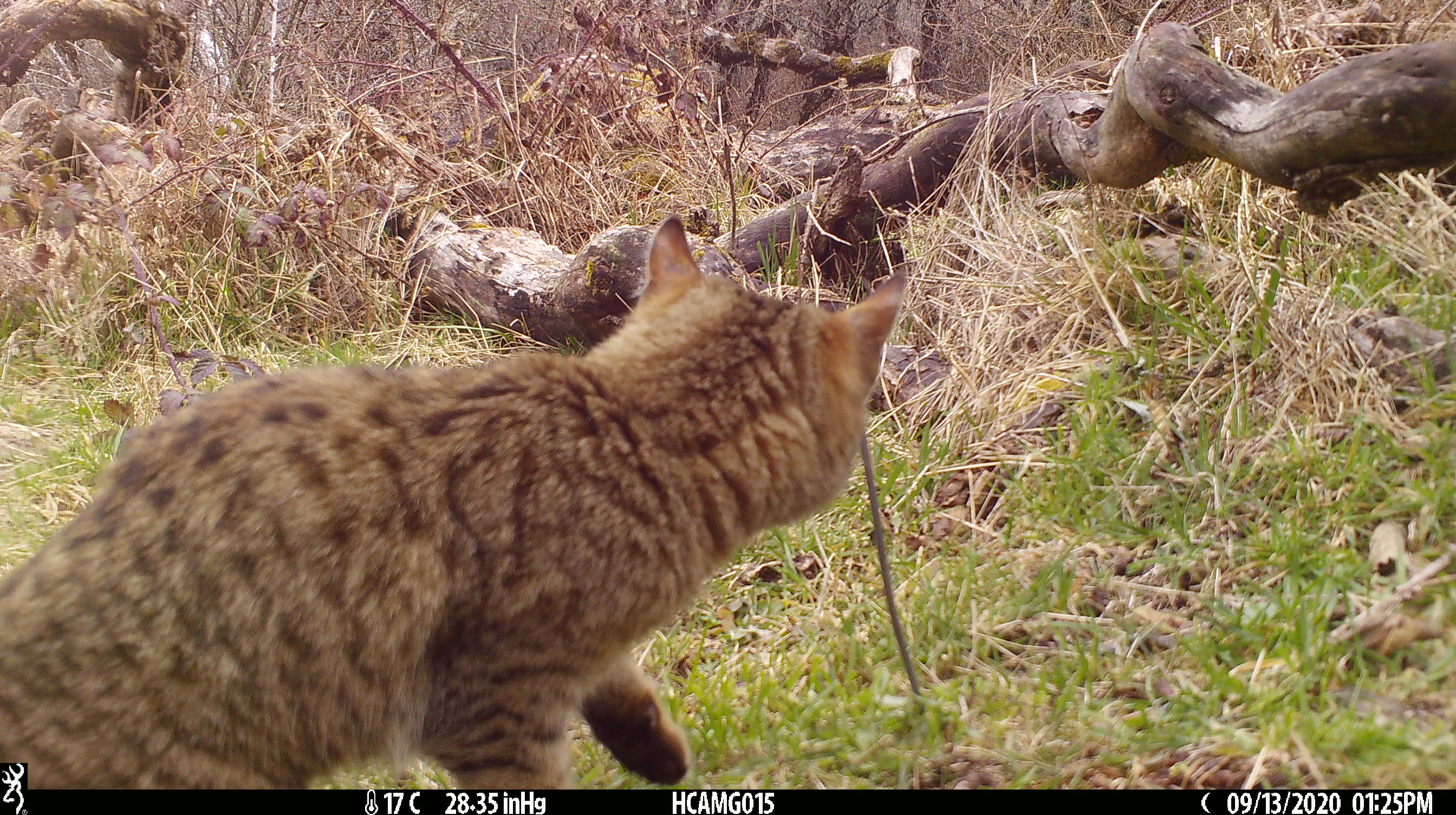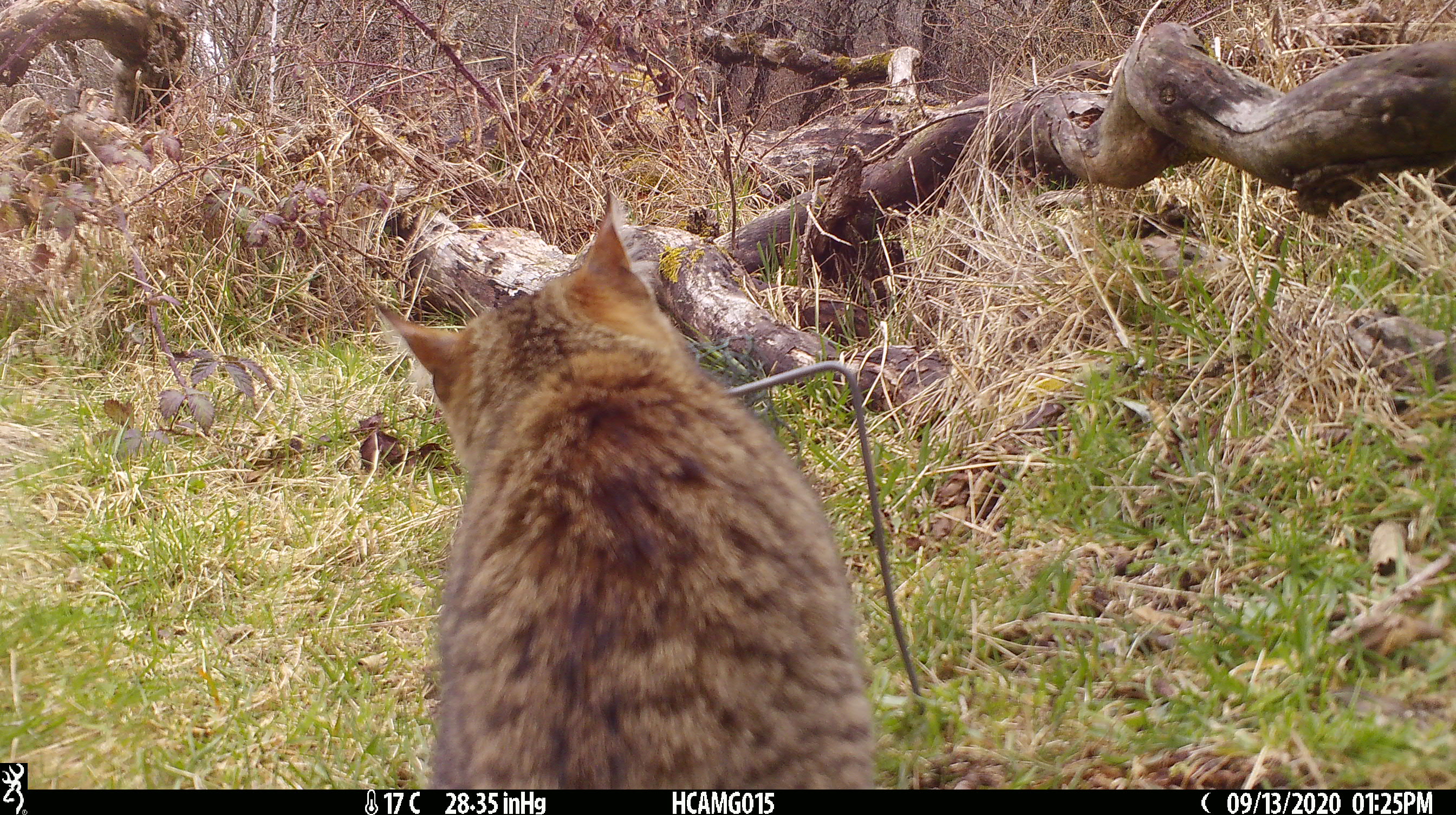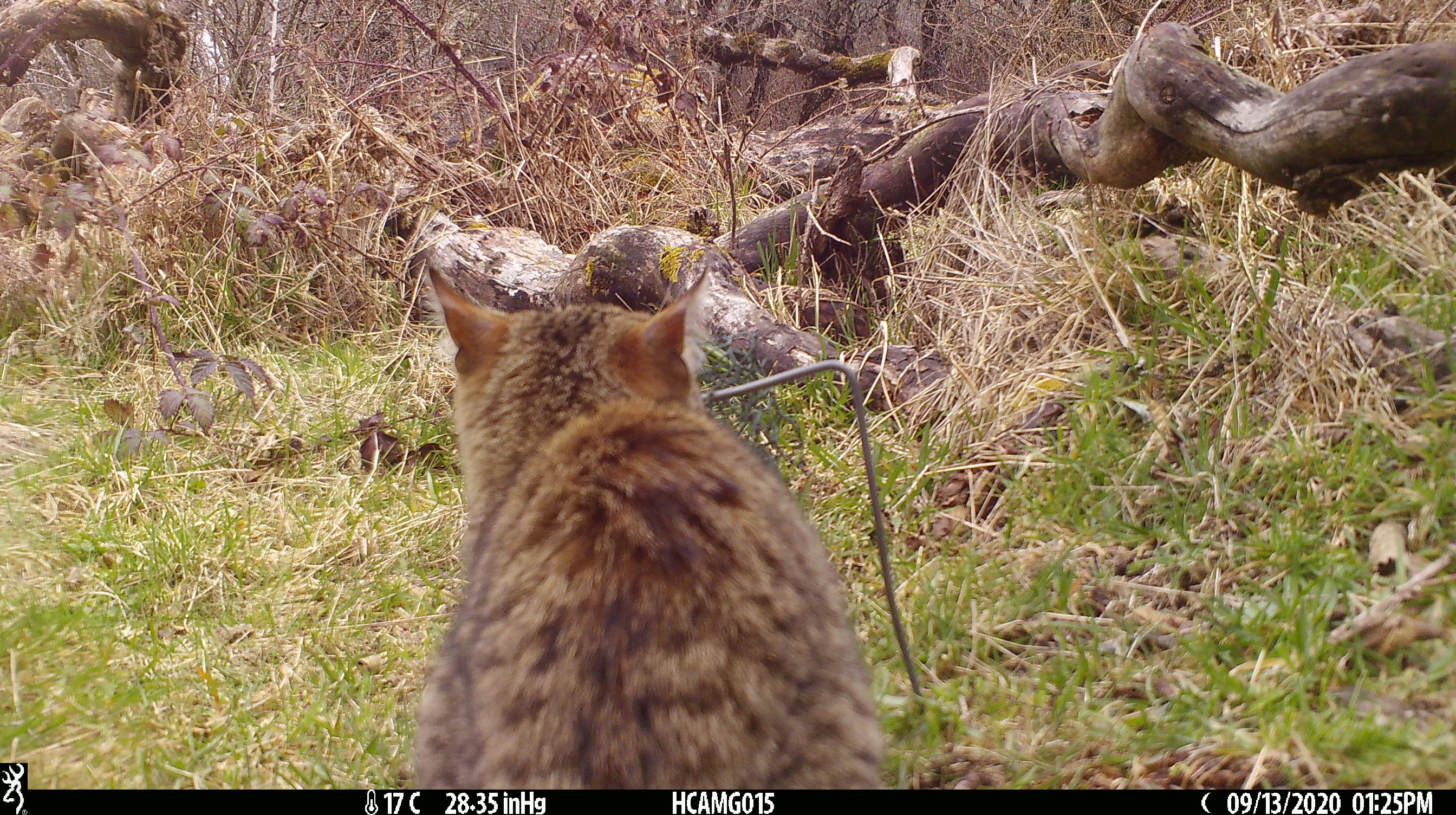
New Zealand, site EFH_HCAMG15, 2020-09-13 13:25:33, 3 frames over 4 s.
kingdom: Animalia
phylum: Chordata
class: Mammalia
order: Carnivora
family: Felidae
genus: Felis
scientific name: Felis catus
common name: domestic cat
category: cat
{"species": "cat (domestic cat) (Felis catus)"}